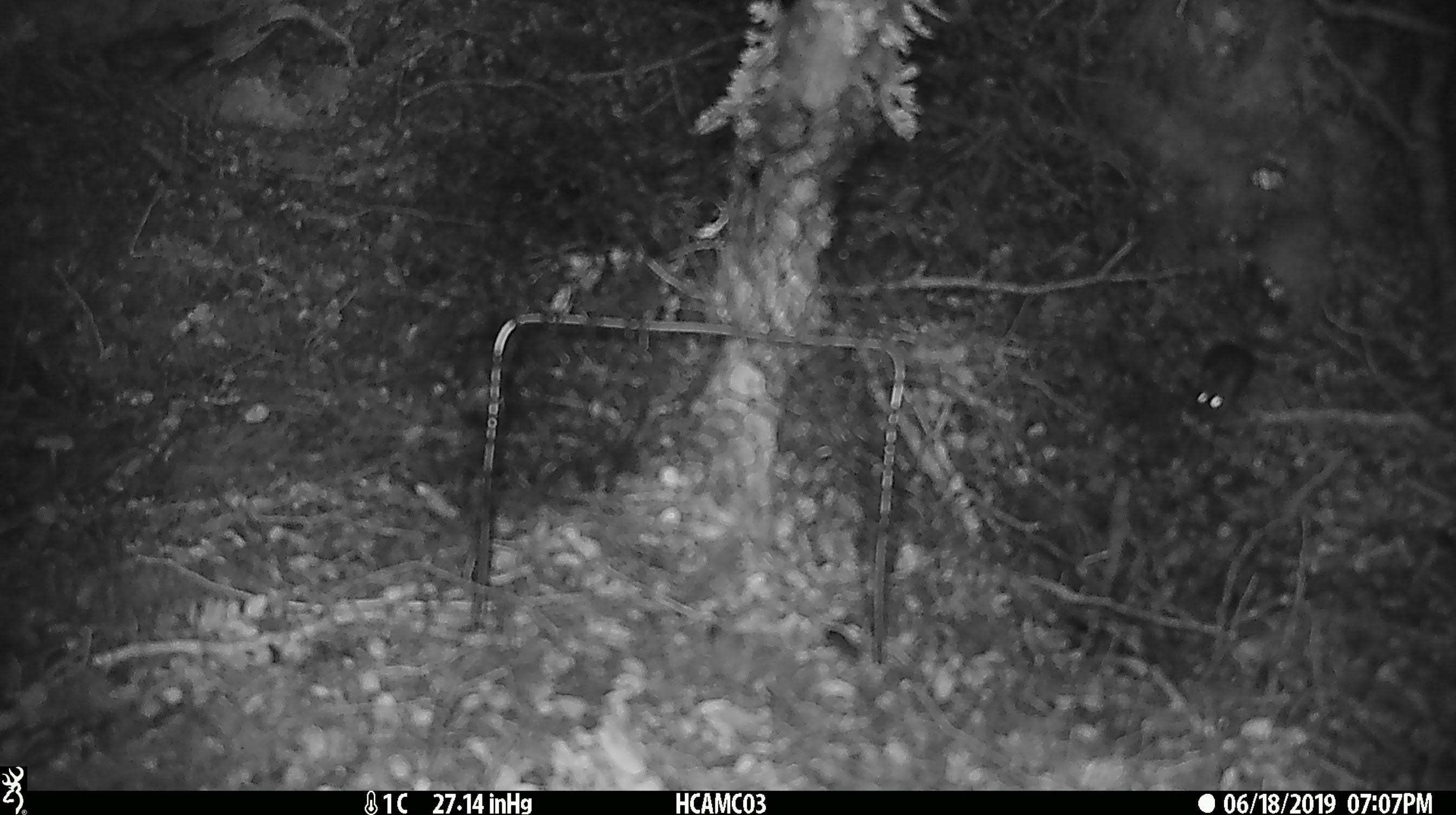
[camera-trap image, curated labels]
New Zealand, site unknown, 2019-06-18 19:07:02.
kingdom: Animalia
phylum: Chordata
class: Mammalia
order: Rodentia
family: Muridae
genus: Mus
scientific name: Mus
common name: mouse